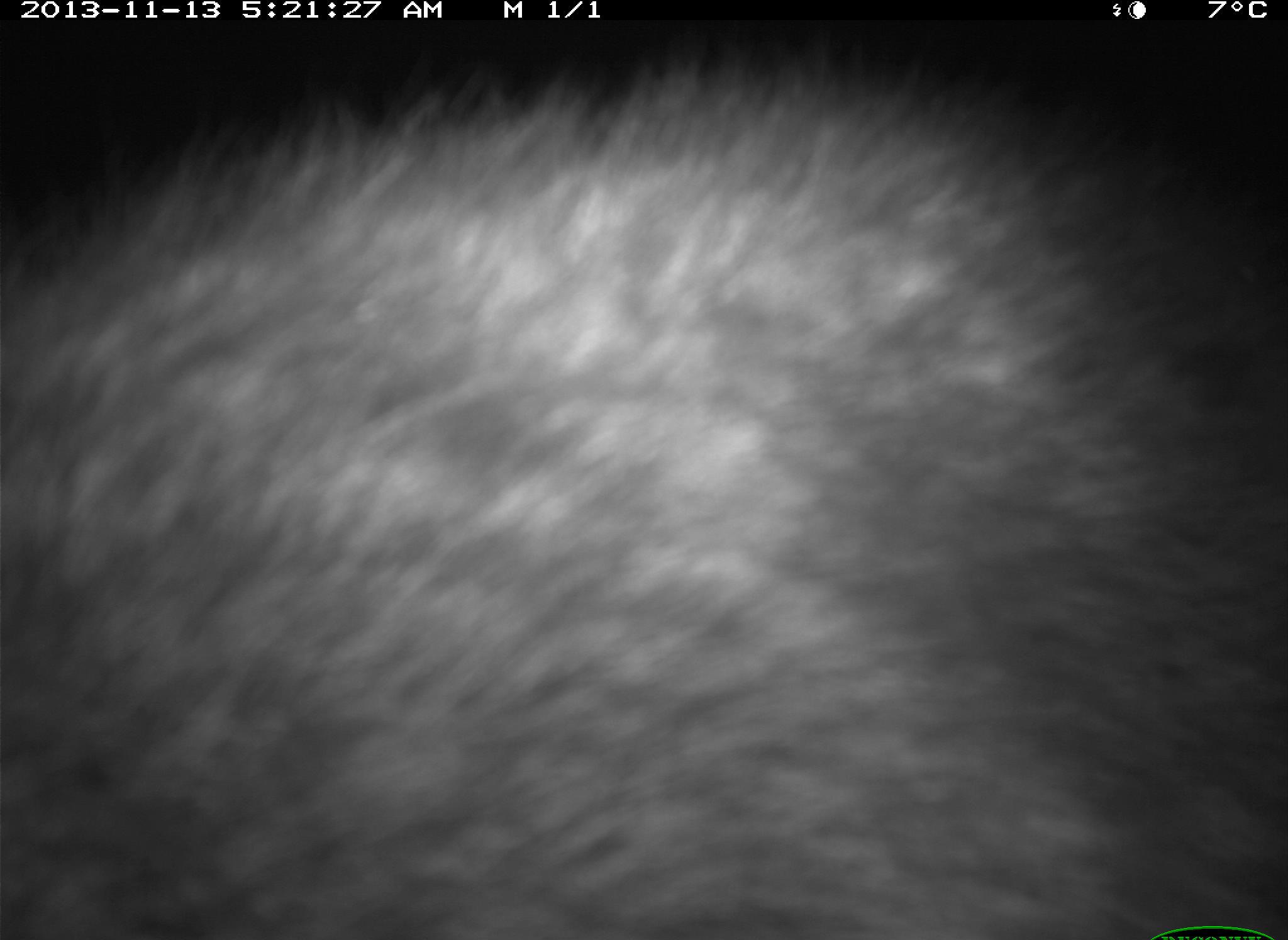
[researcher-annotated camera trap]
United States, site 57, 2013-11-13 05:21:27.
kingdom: Animalia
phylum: Chordata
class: Mammalia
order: Carnivora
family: Procyonidae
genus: Procyon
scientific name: Procyon lotor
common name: raccoon